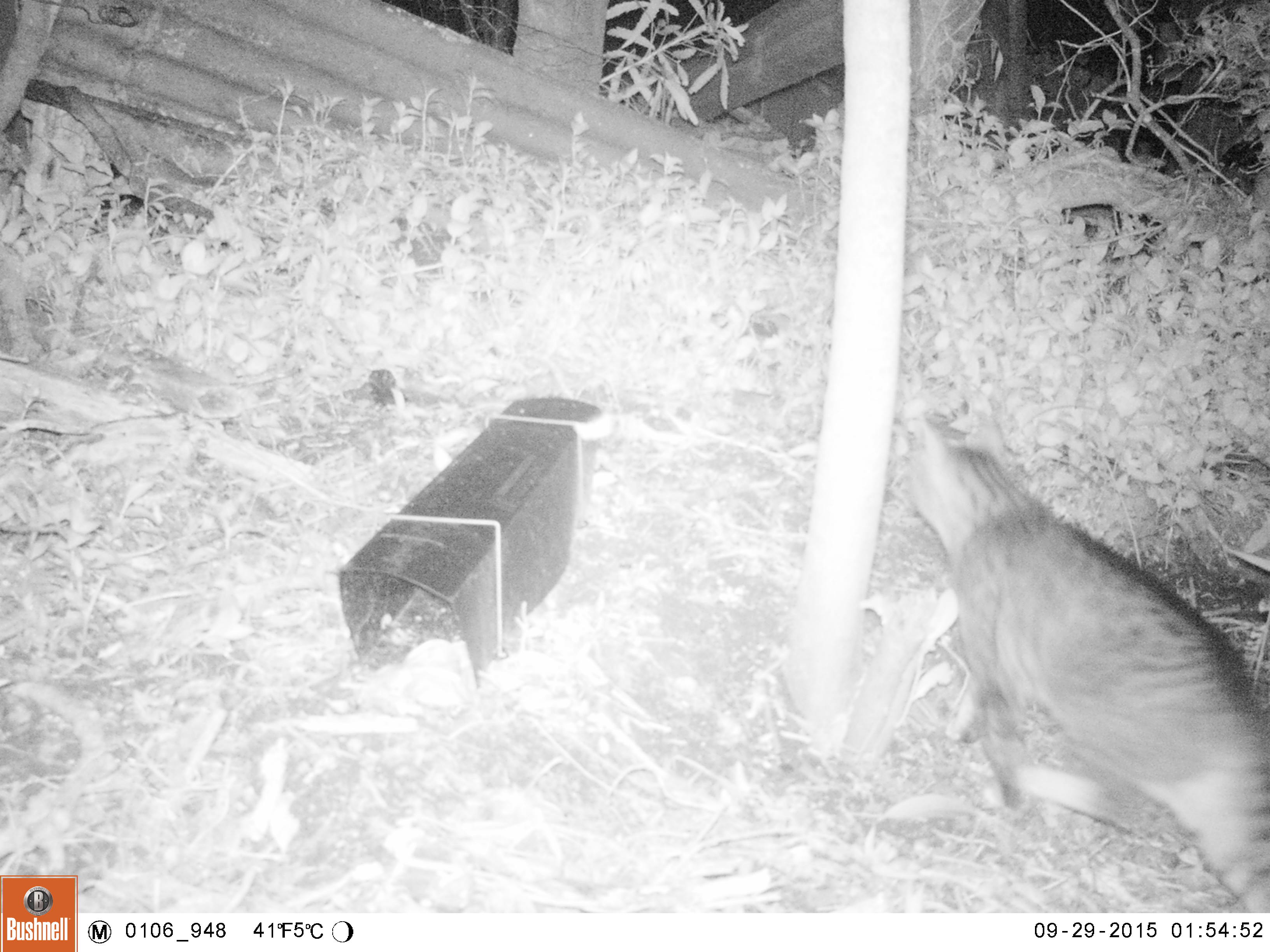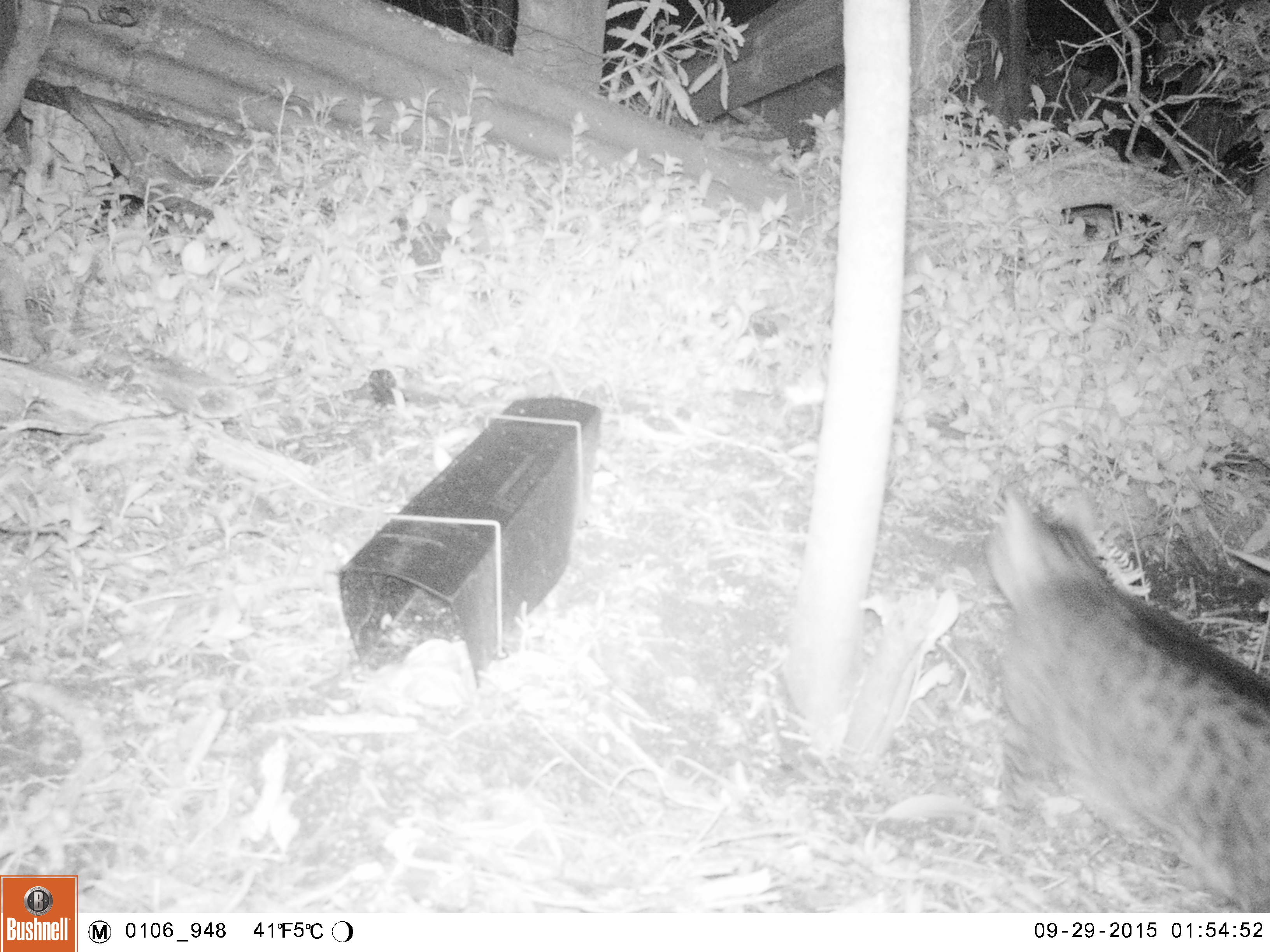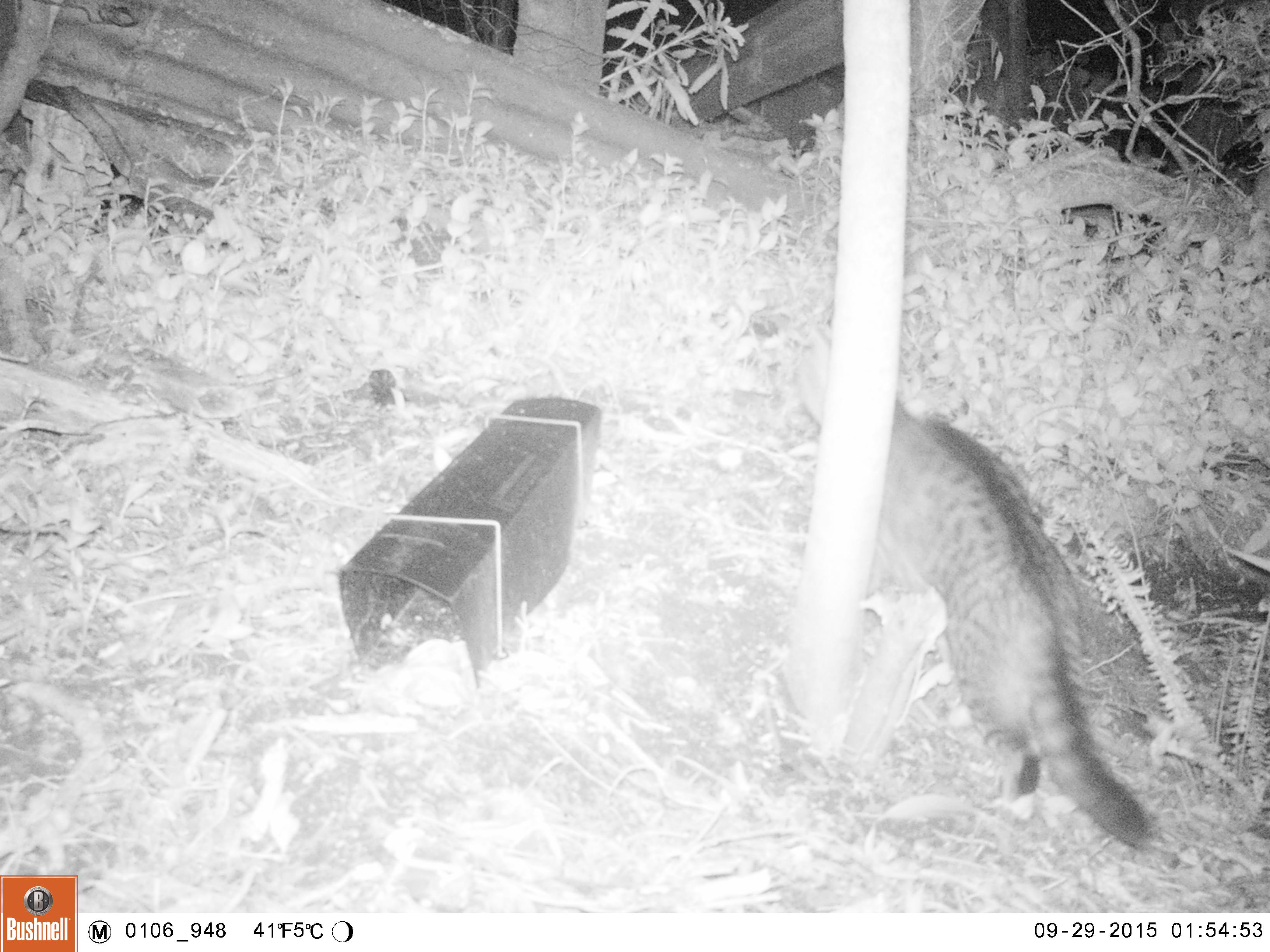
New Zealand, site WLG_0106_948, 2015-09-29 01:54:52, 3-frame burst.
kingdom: Animalia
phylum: Chordata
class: Mammalia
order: Carnivora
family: Felidae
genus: Felis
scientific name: Felis catus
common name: domestic cat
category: cat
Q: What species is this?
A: Cat (domestic cat) (Felis catus).